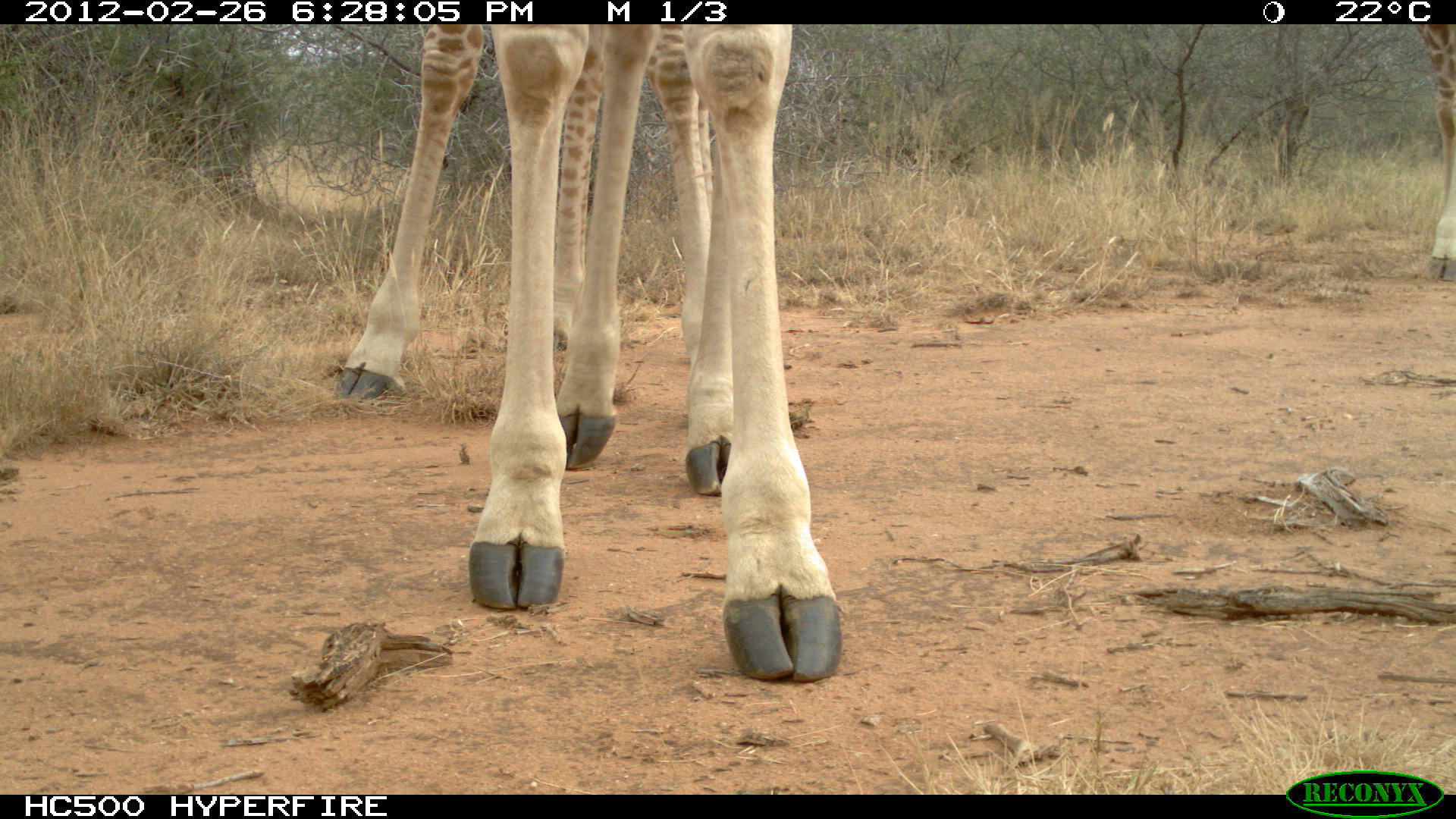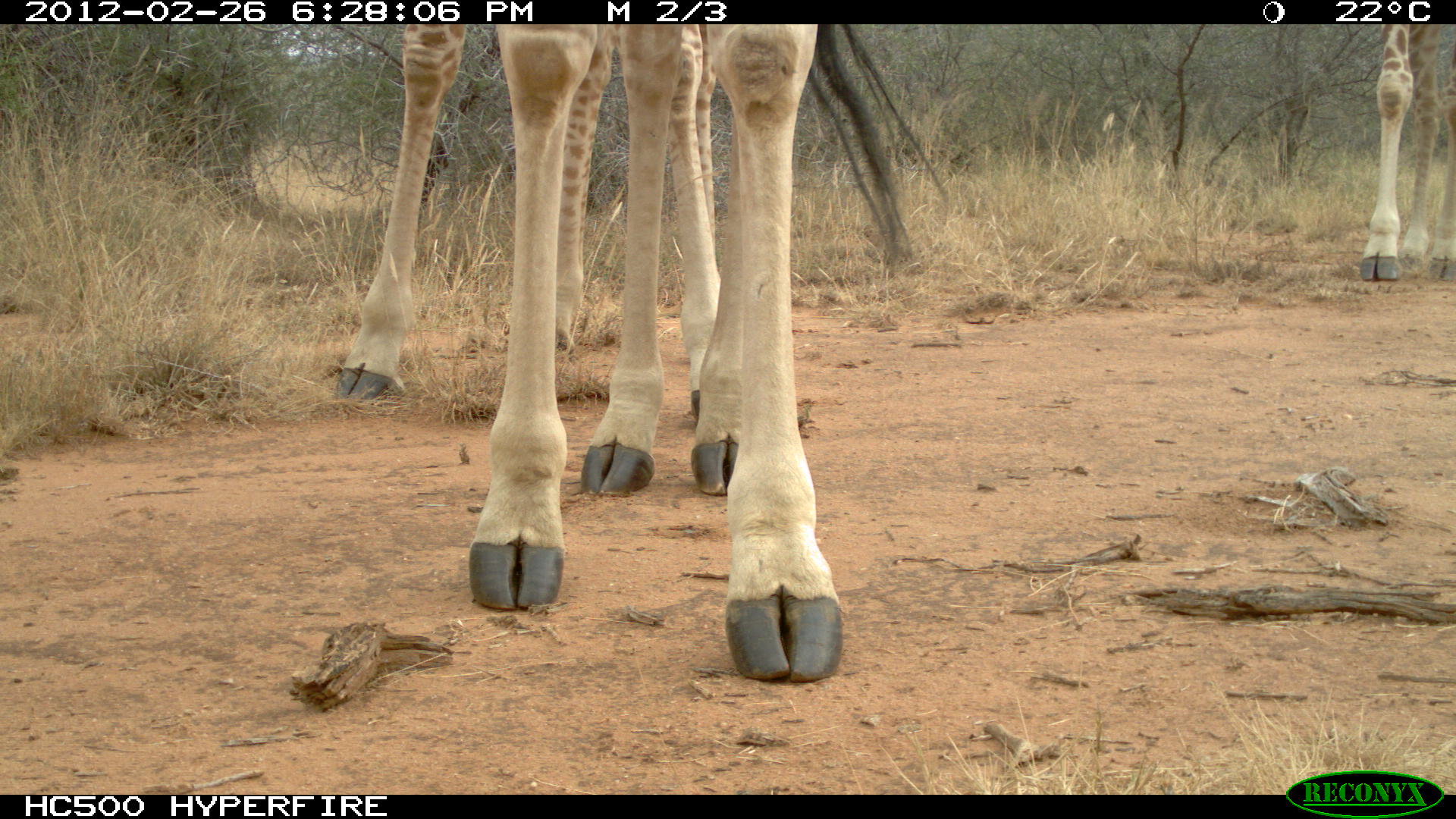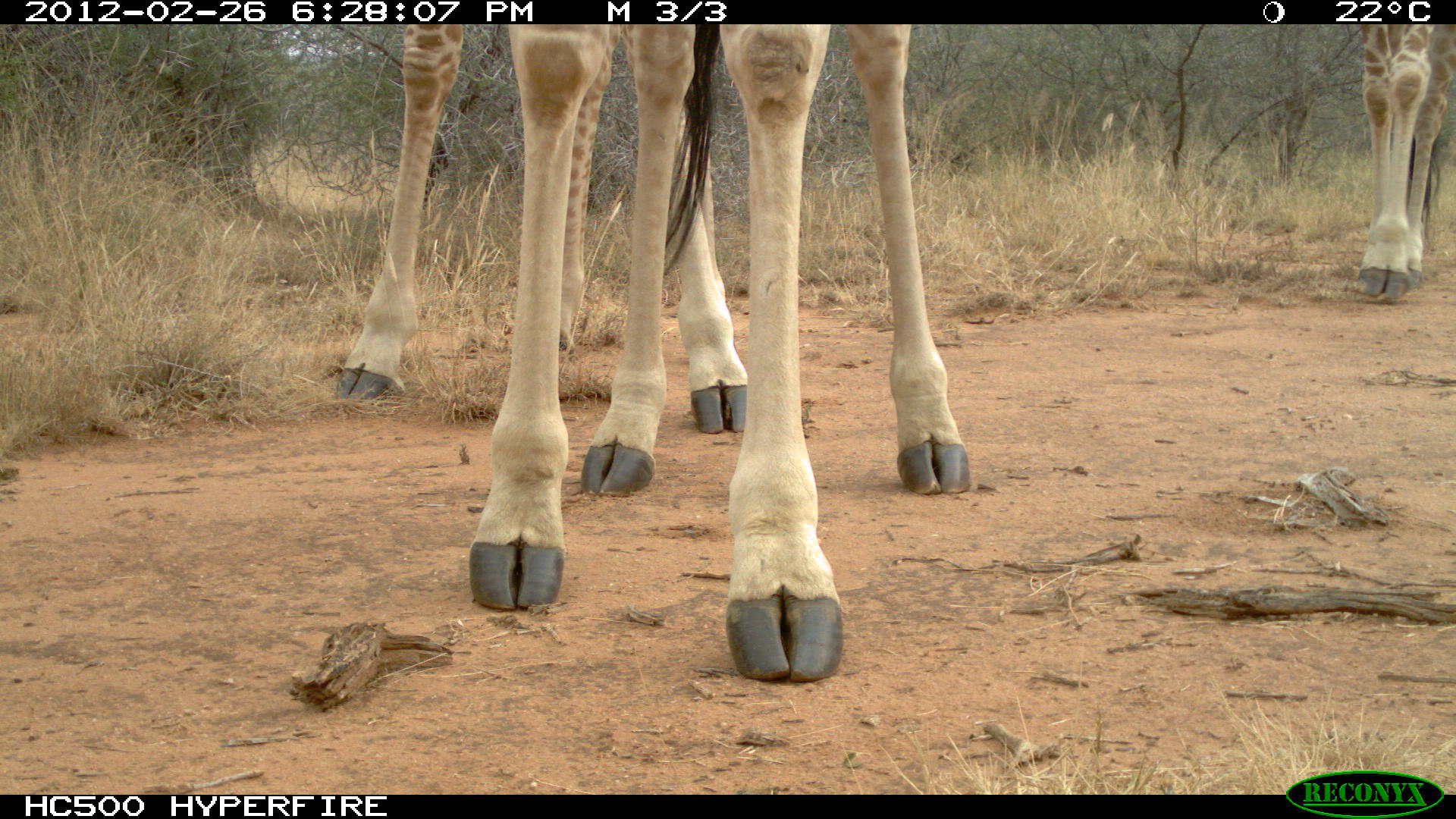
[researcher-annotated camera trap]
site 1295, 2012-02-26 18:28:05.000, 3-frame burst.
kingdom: Animalia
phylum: Chordata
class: Mammalia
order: Artiodactyla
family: Giraffidae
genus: Giraffa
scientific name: Giraffa camelopardalis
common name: giraffe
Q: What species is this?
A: Giraffa camelopardalis (giraffe).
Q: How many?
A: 3.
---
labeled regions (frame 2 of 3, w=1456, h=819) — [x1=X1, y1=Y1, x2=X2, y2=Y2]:
giraffa camelopardalis: [x1=464, y1=23, x2=845, y2=684]; [x1=329, y1=22, x2=720, y2=427]; [x1=1355, y1=22, x2=1456, y2=284]